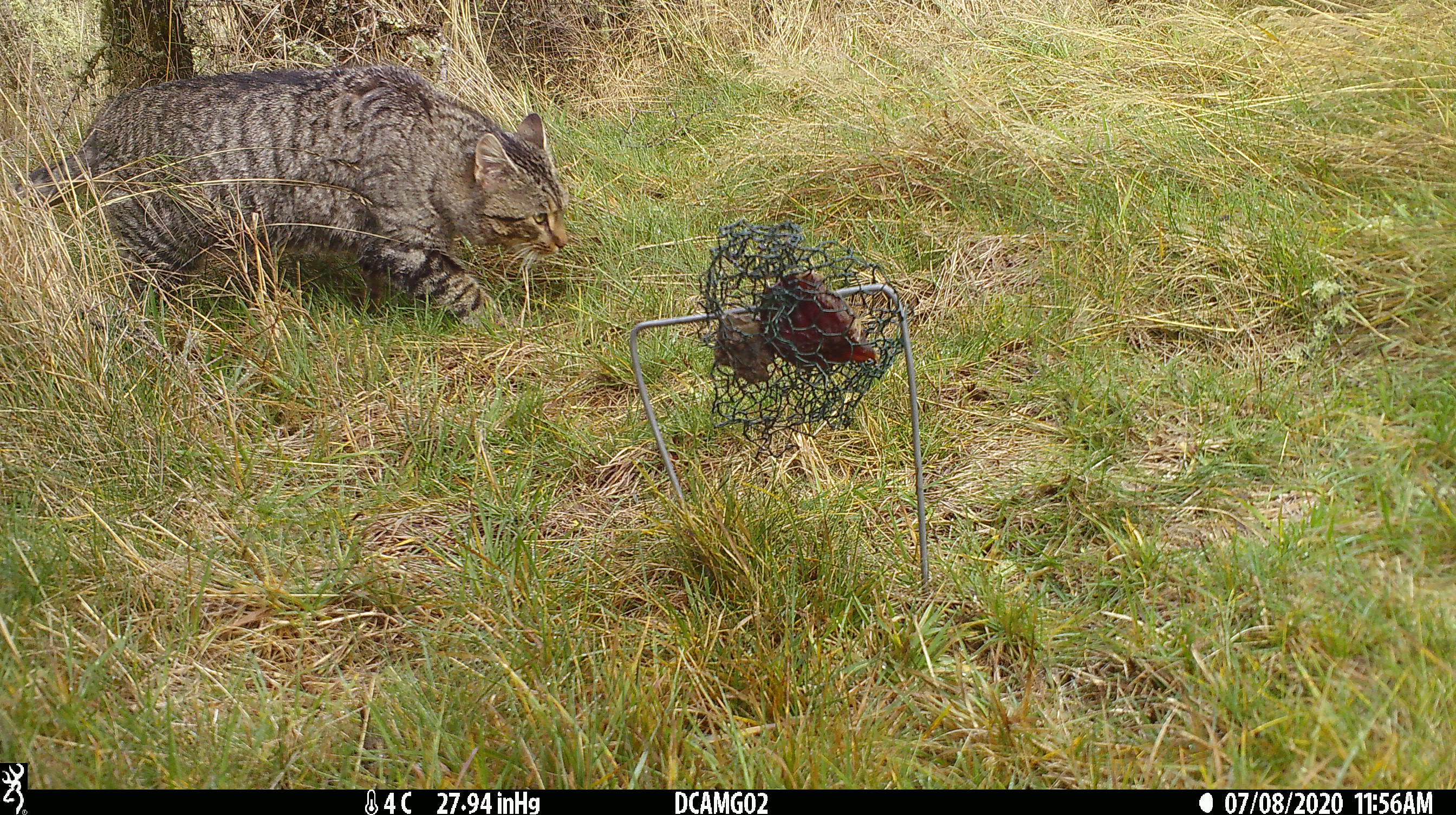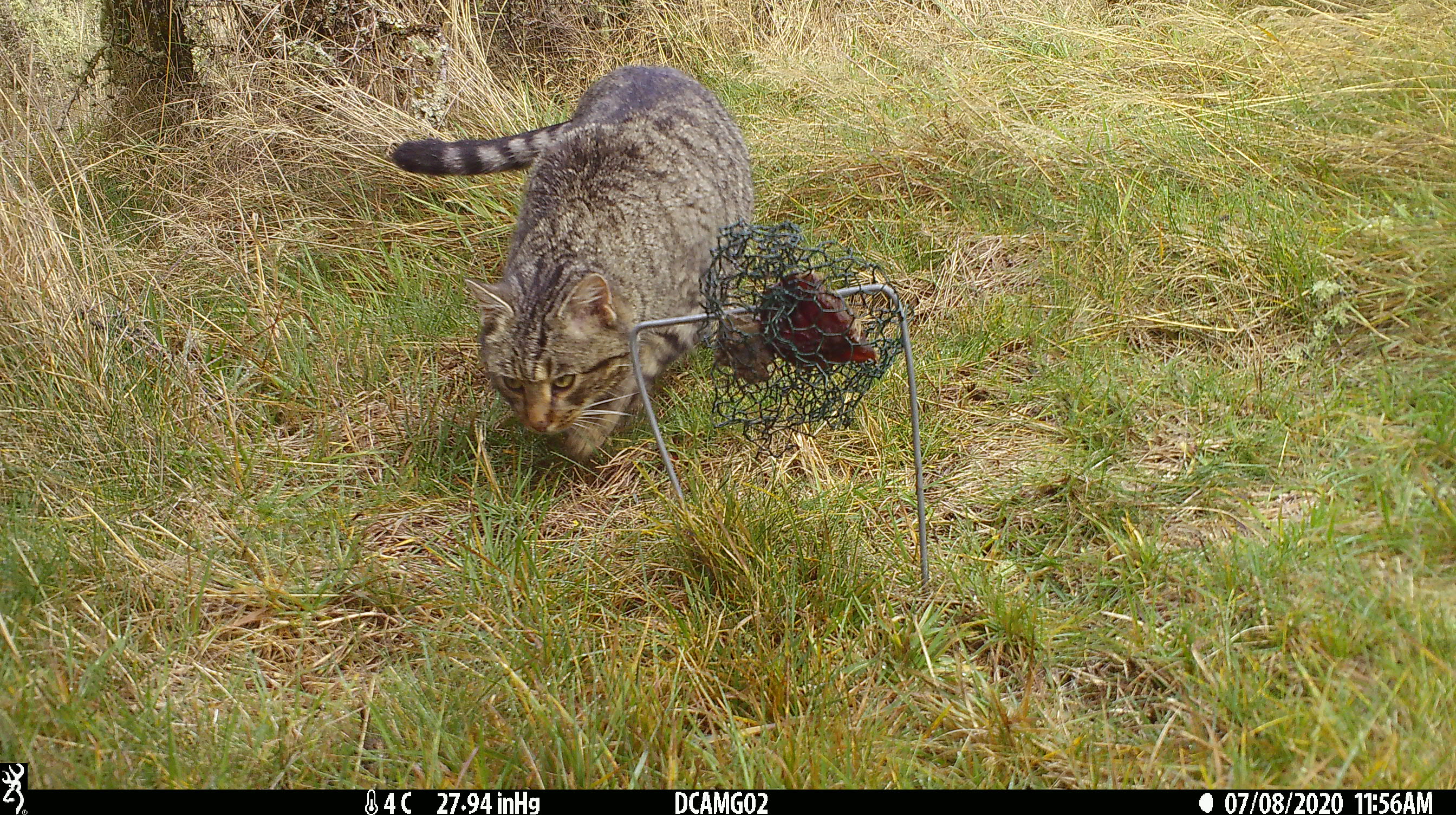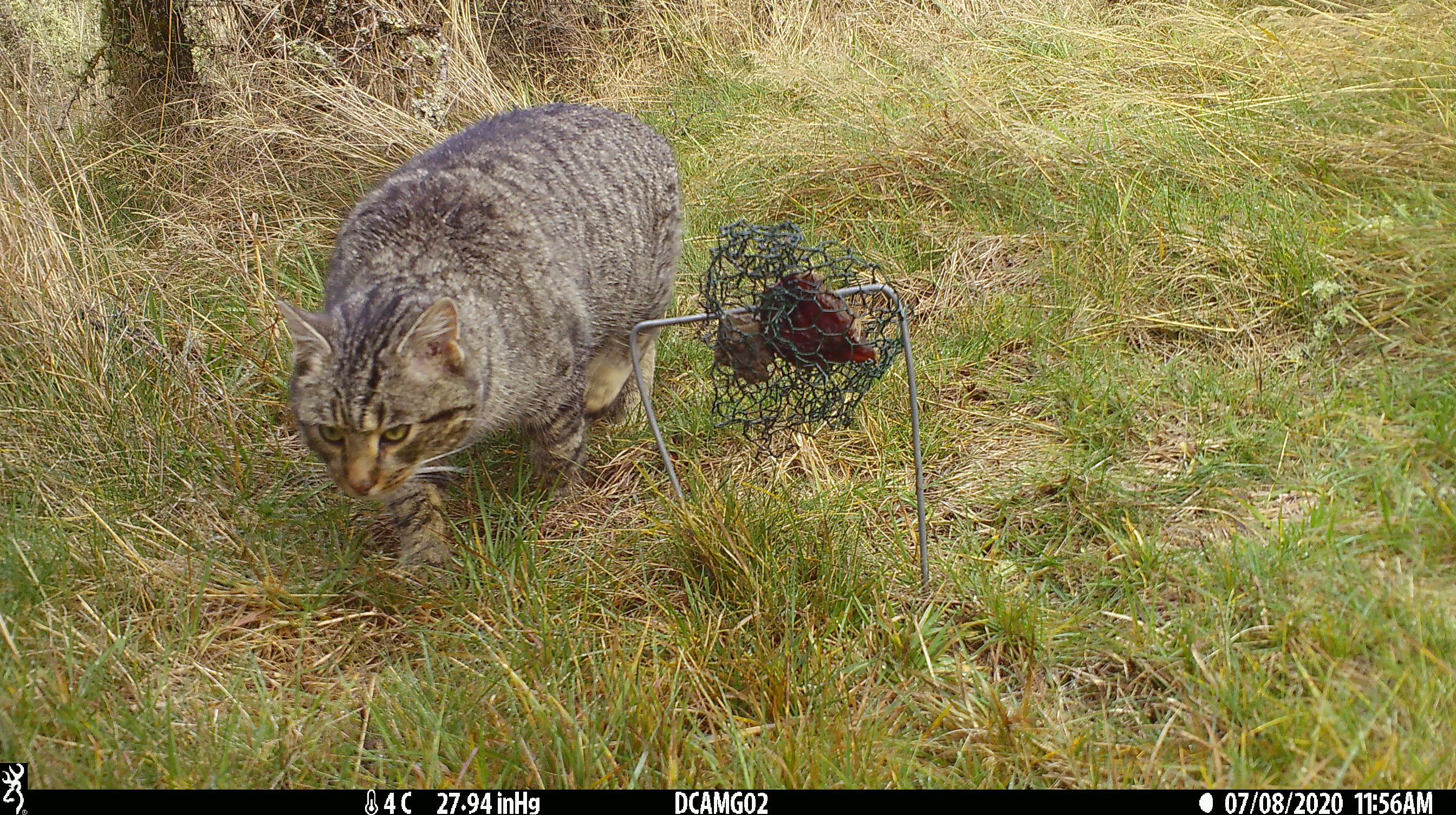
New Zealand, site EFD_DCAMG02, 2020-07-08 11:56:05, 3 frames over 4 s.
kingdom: Animalia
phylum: Chordata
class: Mammalia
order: Carnivora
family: Felidae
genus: Felis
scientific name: Felis catus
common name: domestic cat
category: cat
Cat (domestic cat) (Felis catus).